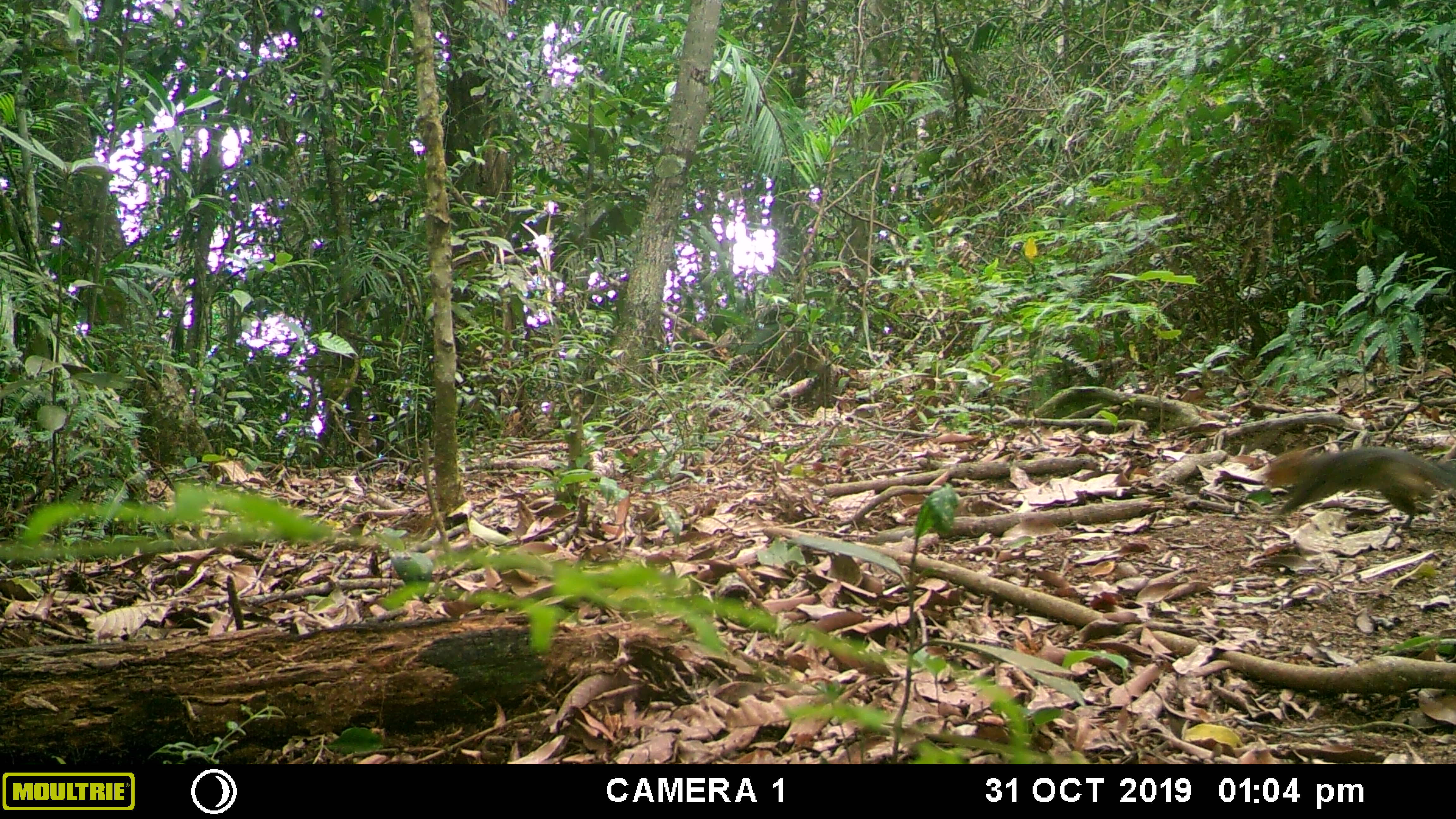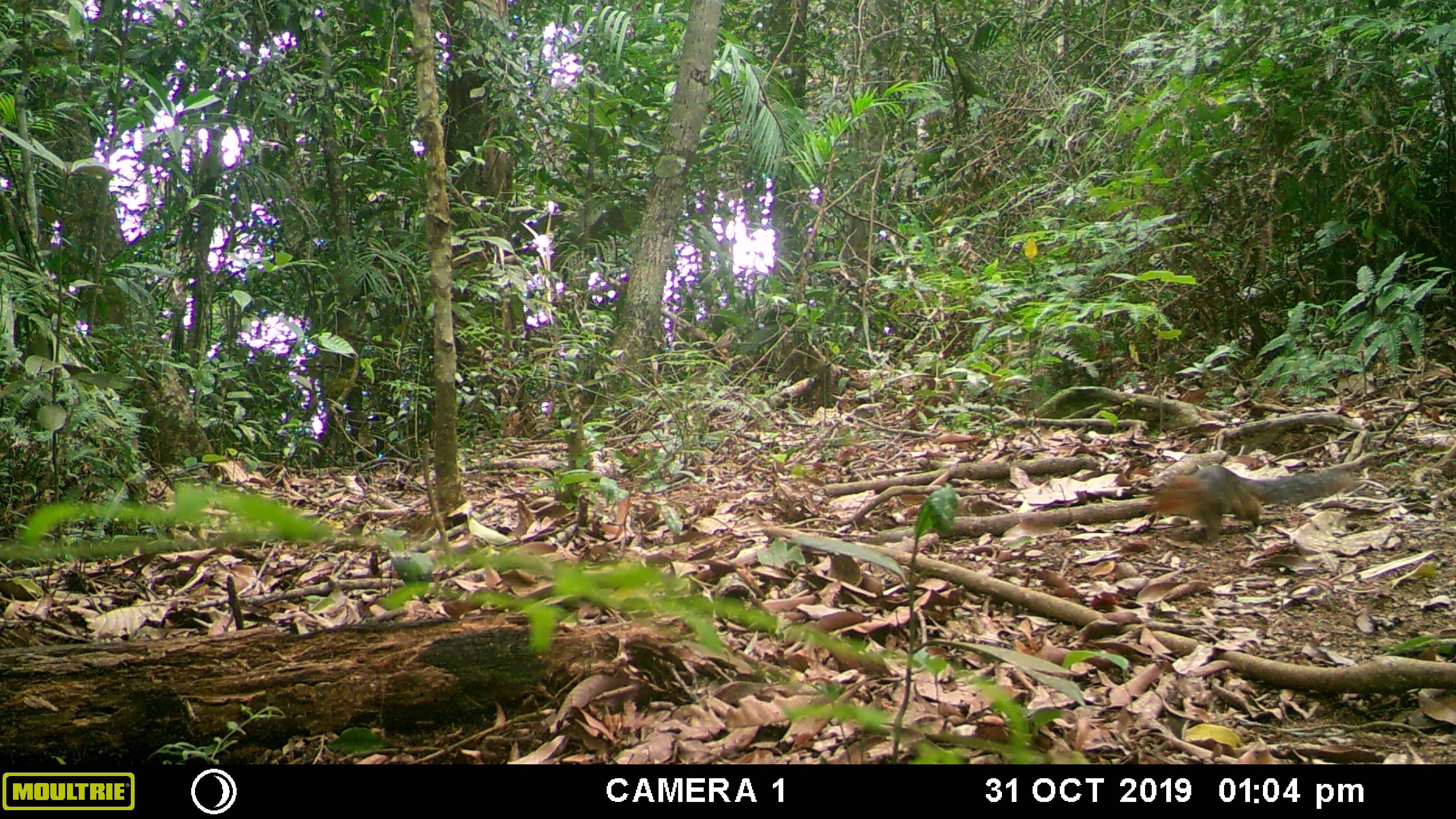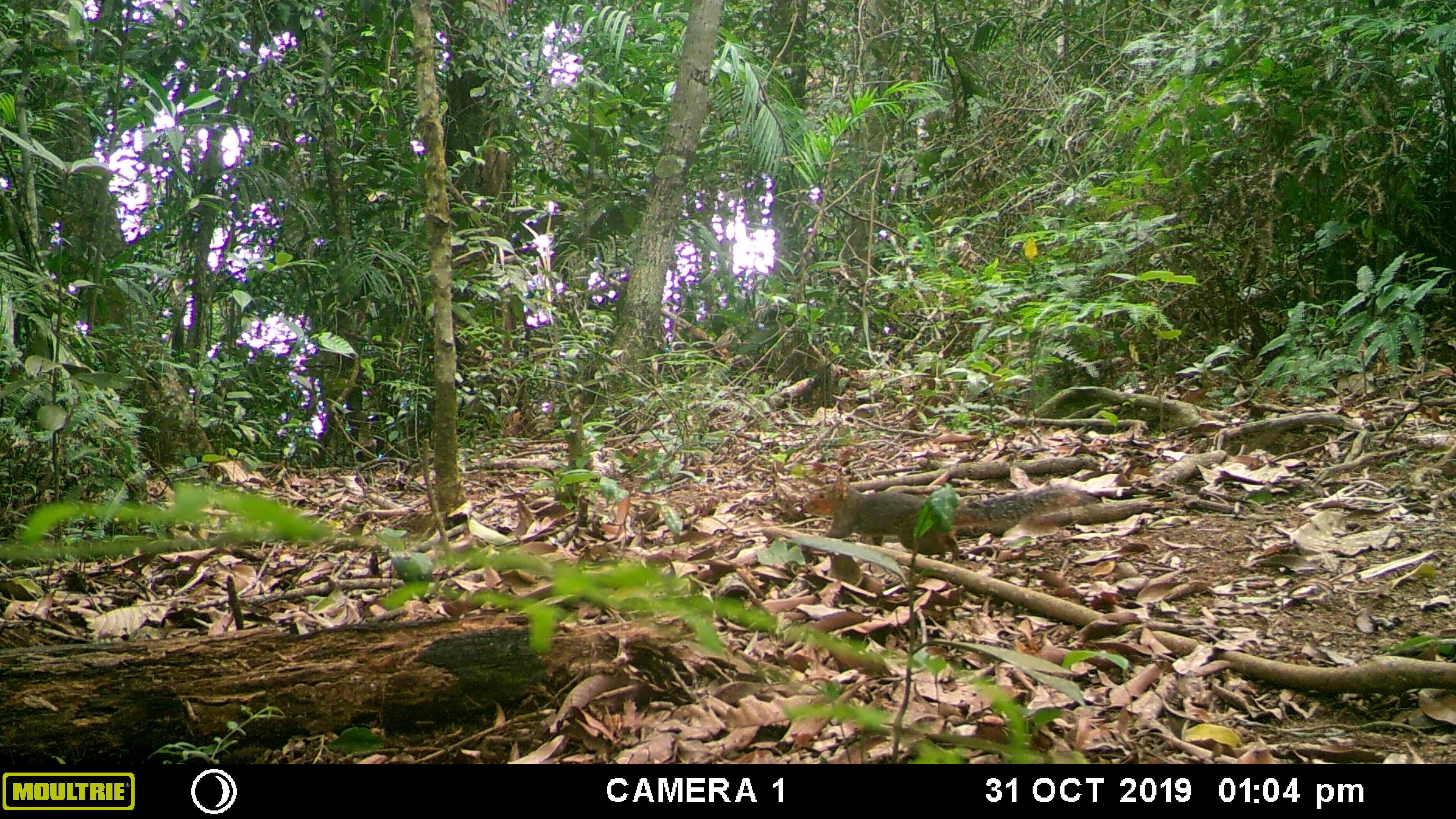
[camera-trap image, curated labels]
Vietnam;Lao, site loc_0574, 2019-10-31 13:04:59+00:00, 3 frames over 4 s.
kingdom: Animalia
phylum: Chordata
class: Mammalia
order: Rodentia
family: Sciuridae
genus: Dremomys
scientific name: Dremomys rufigenis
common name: red-cheeked squirrel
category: red cheeked squirrel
Red cheeked squirrel (red-cheeked squirrel) (Dremomys rufigenis). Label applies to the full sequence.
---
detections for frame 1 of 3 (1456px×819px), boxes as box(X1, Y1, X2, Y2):
red cheeked squirrel: box(1259, 443, 1454, 539)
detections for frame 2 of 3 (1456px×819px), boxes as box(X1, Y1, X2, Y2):
red cheeked squirrel: box(1146, 462, 1353, 545)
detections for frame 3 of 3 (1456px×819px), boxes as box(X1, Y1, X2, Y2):
red cheeked squirrel: box(800, 475, 1101, 563)